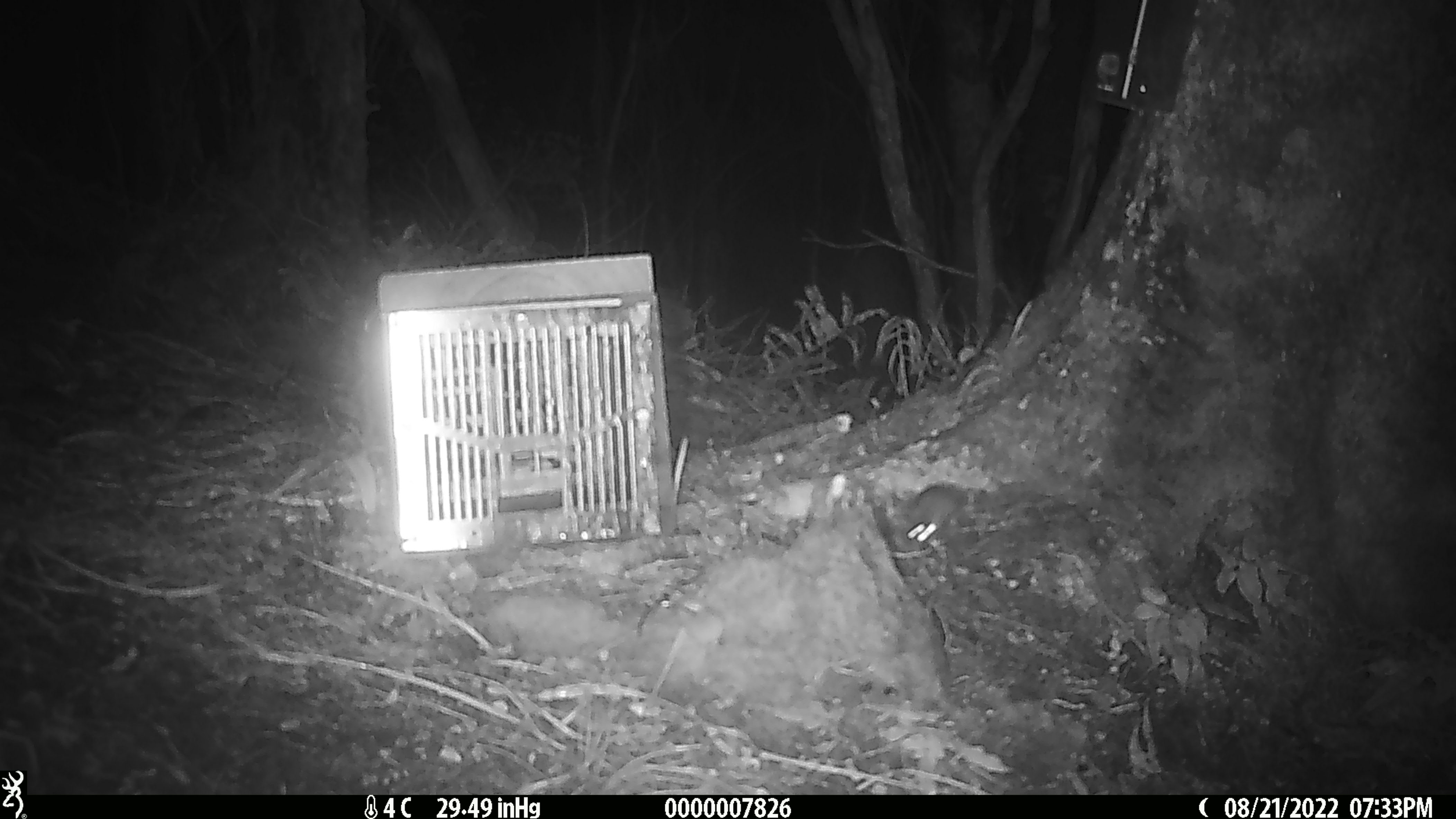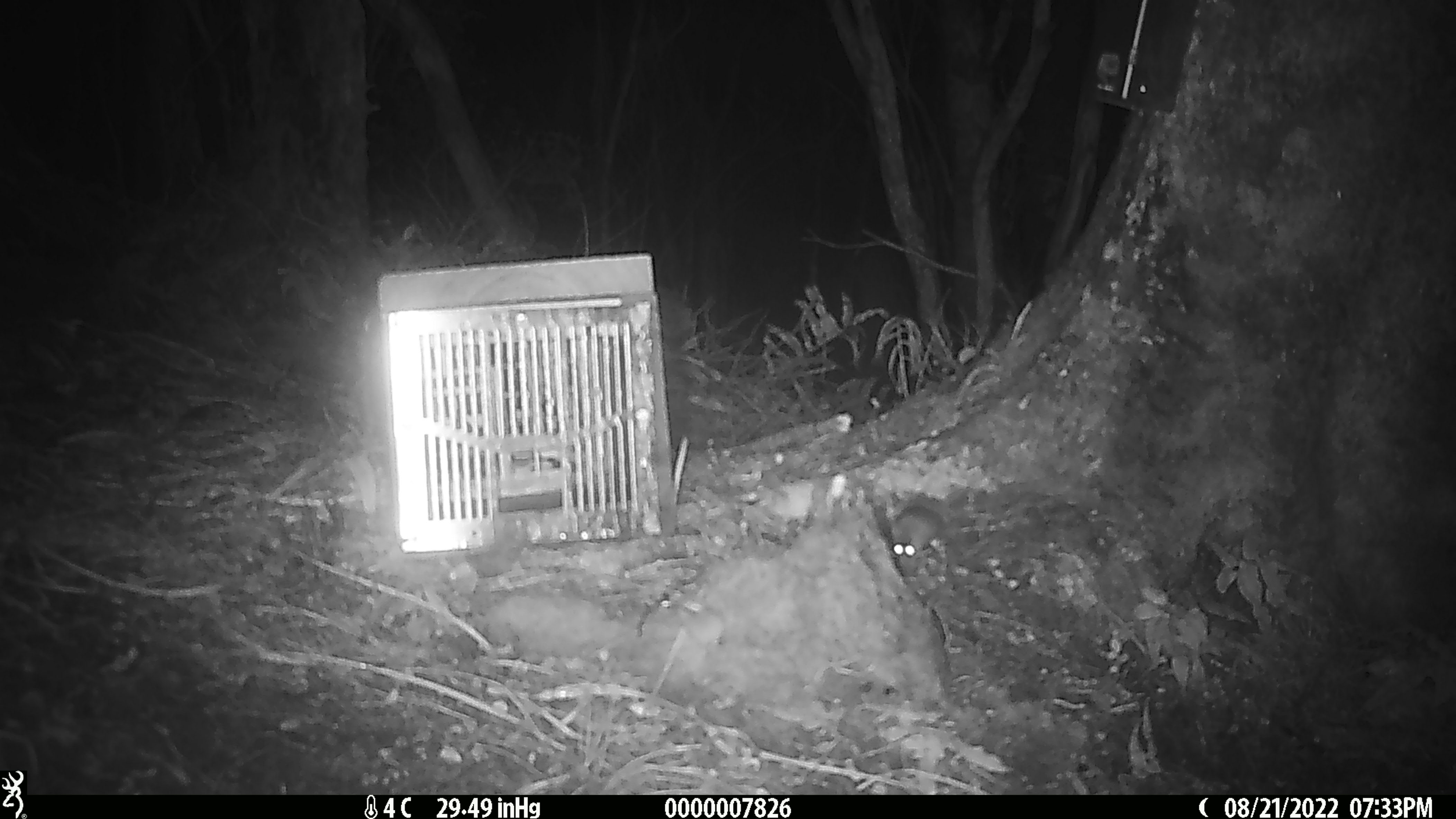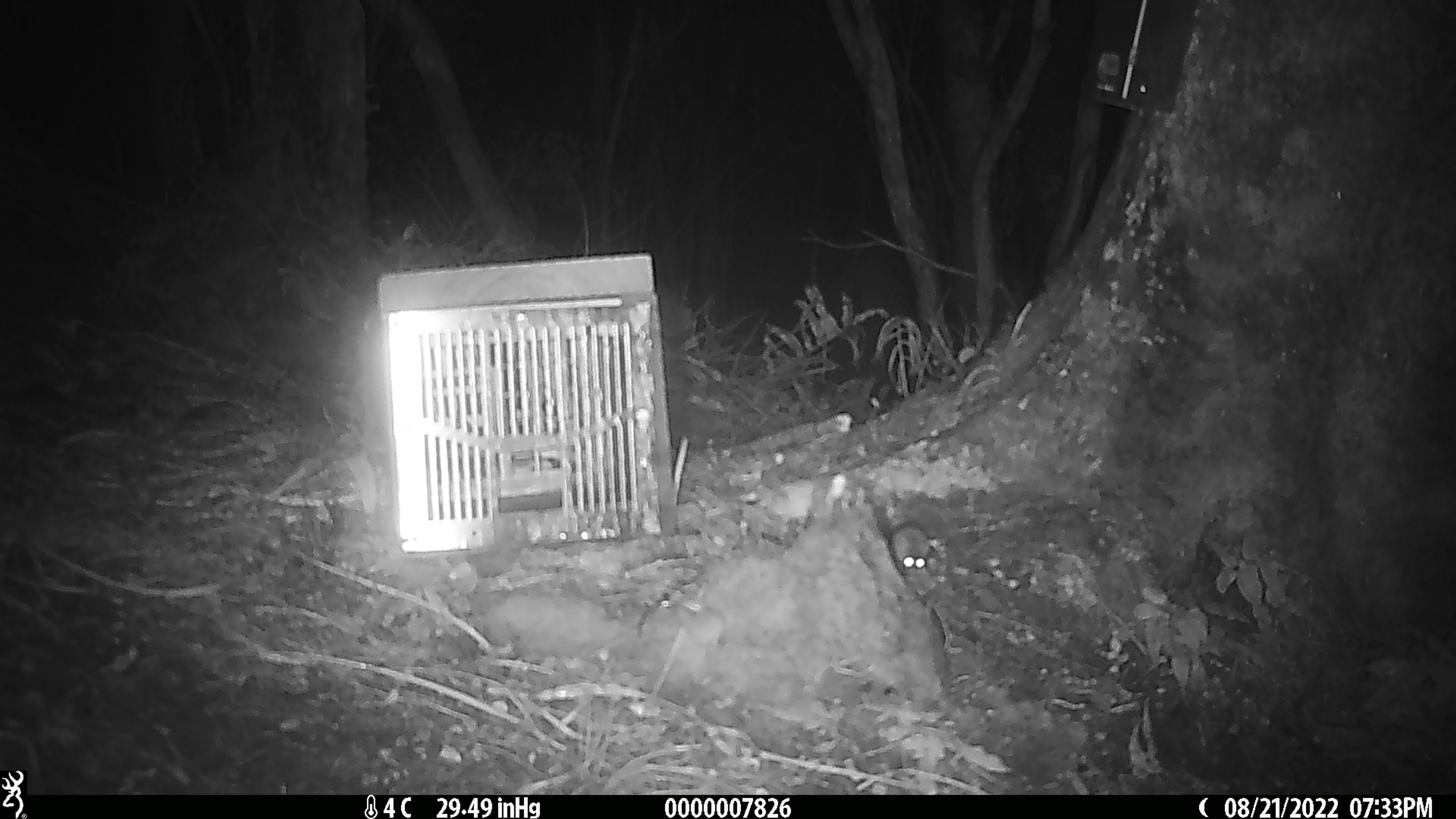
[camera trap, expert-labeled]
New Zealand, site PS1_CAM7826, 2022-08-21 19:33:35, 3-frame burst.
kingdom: Animalia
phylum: Chordata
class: Mammalia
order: Rodentia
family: Muridae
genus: Mus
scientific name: Mus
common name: mouse